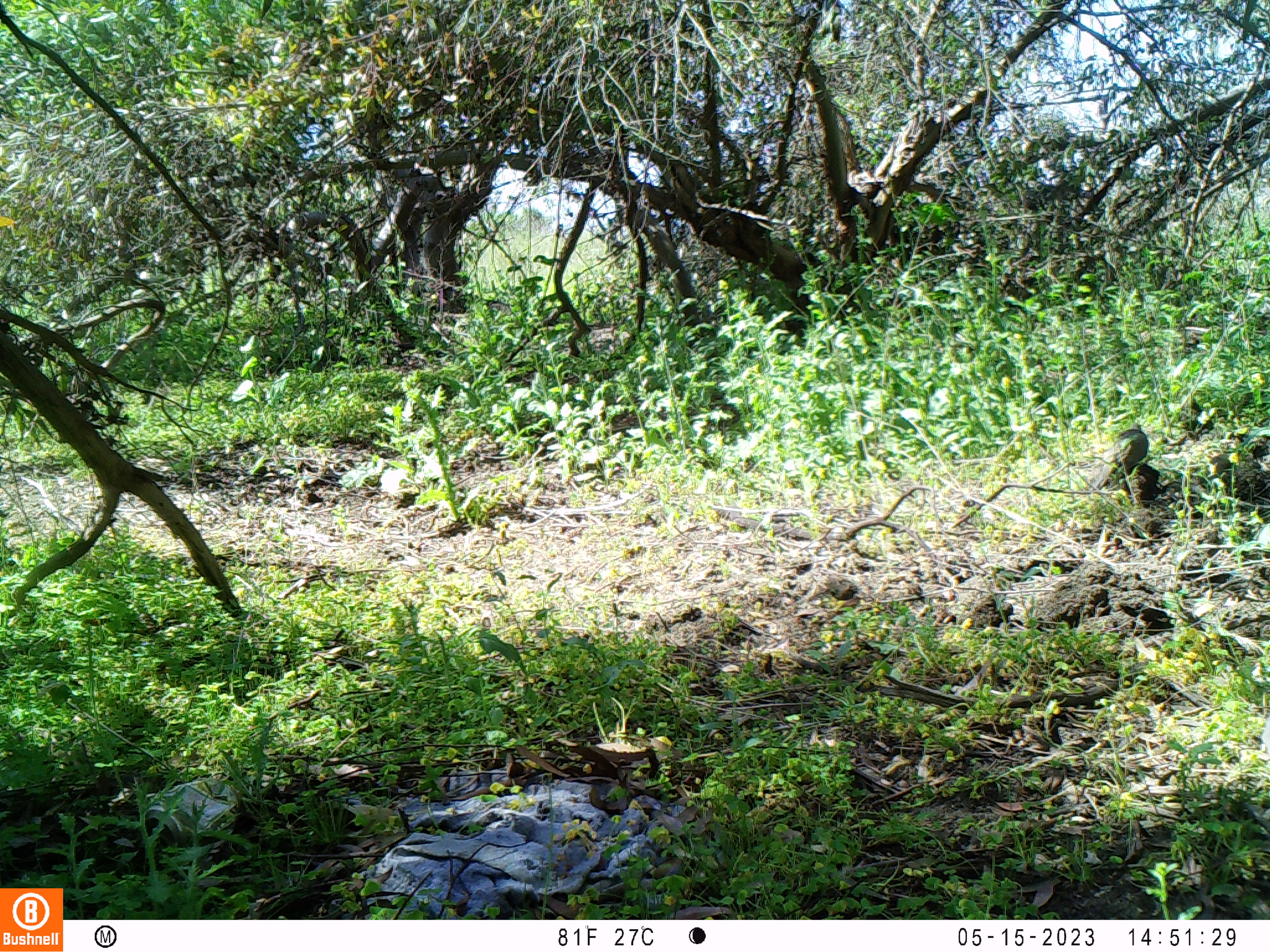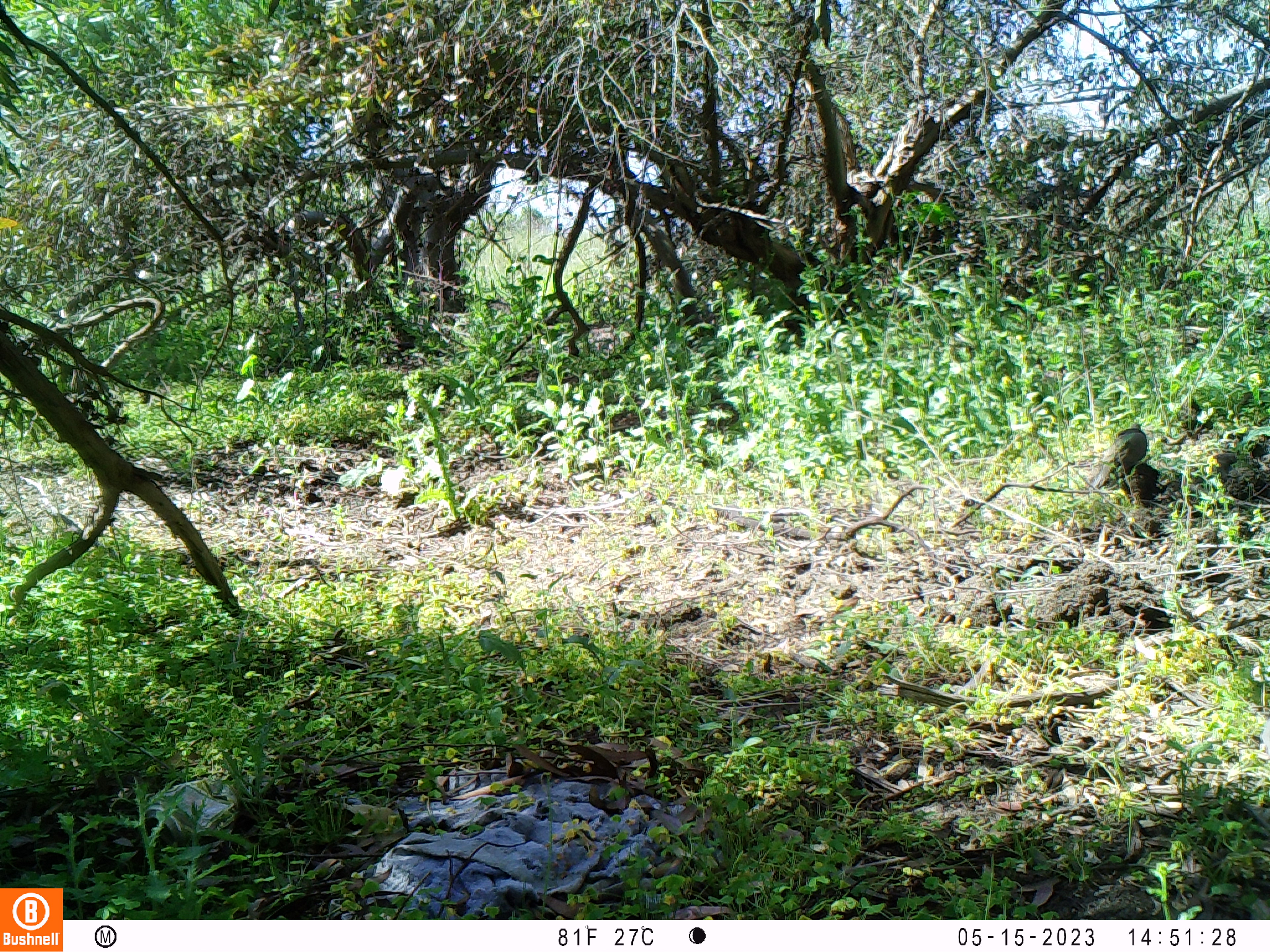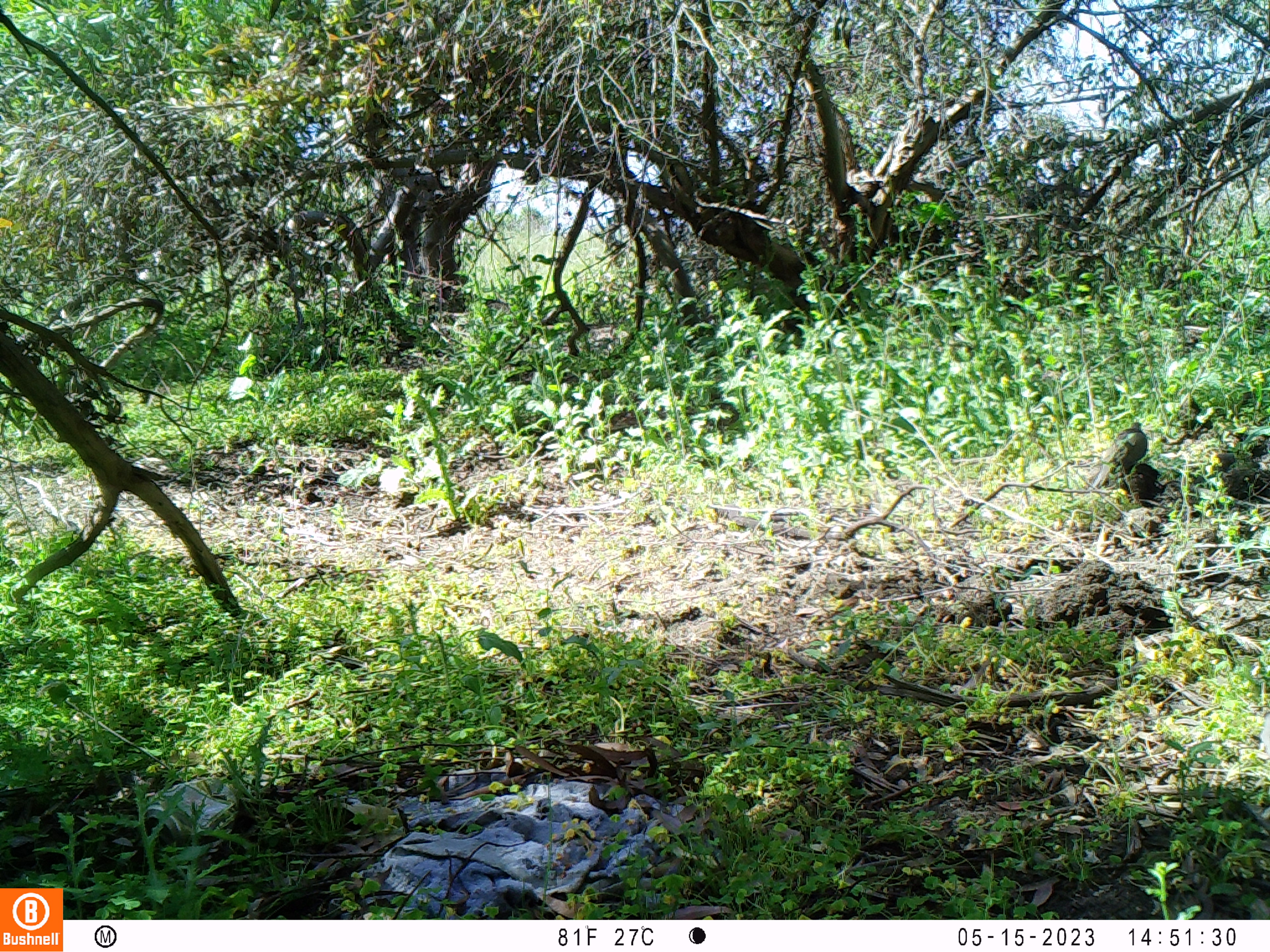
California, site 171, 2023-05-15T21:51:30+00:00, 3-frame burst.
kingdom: Animalia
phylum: Chordata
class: Aves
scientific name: Aves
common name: bird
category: unknown bird